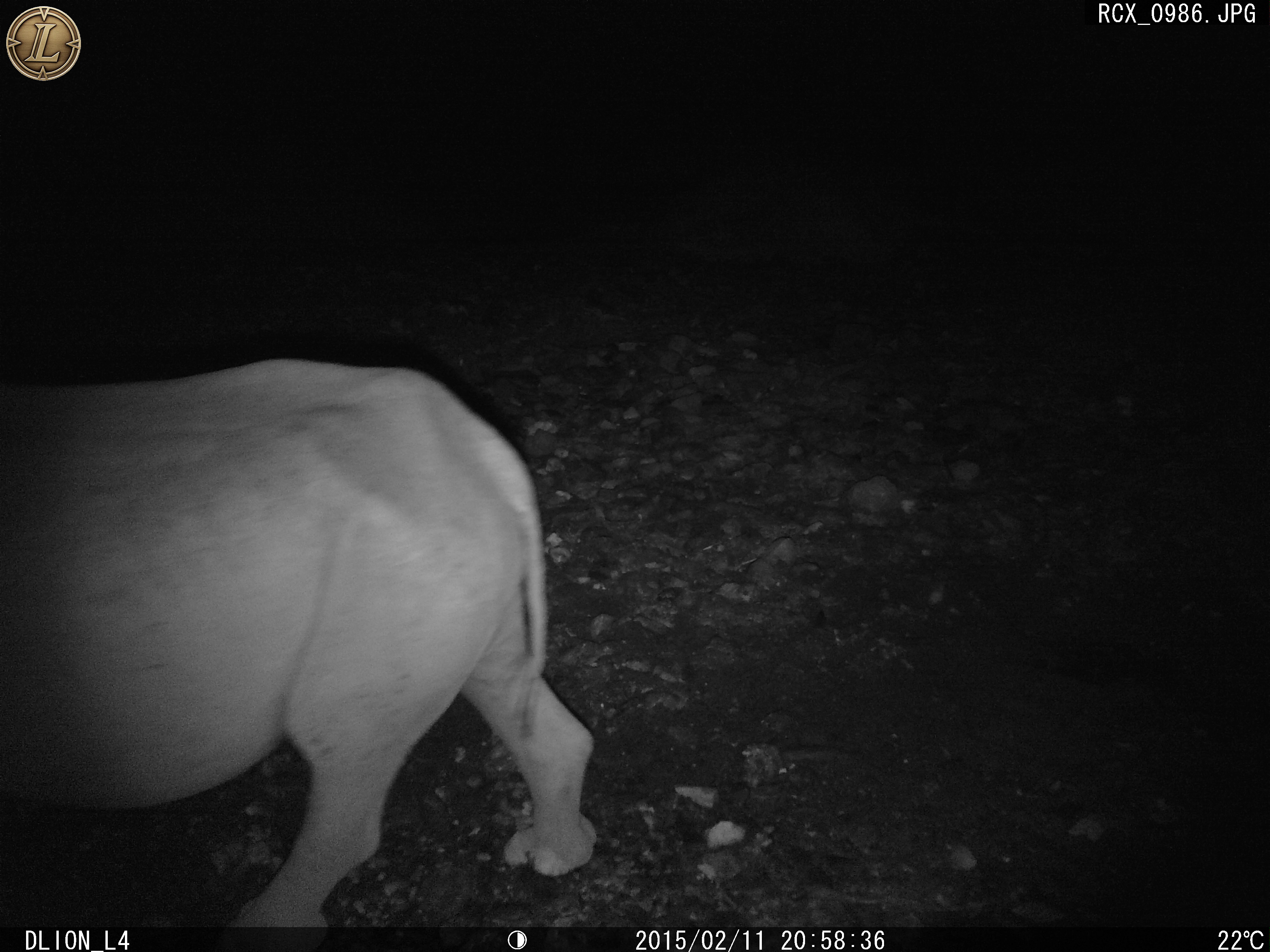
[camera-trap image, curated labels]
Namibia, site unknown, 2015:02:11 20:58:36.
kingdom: Animalia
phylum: Chordata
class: Mammalia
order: Perissodactyla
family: Rhinocerotidae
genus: Diceros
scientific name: Diceros bicornis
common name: black rhinoceros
Diceros bicornis (black rhinoceros).